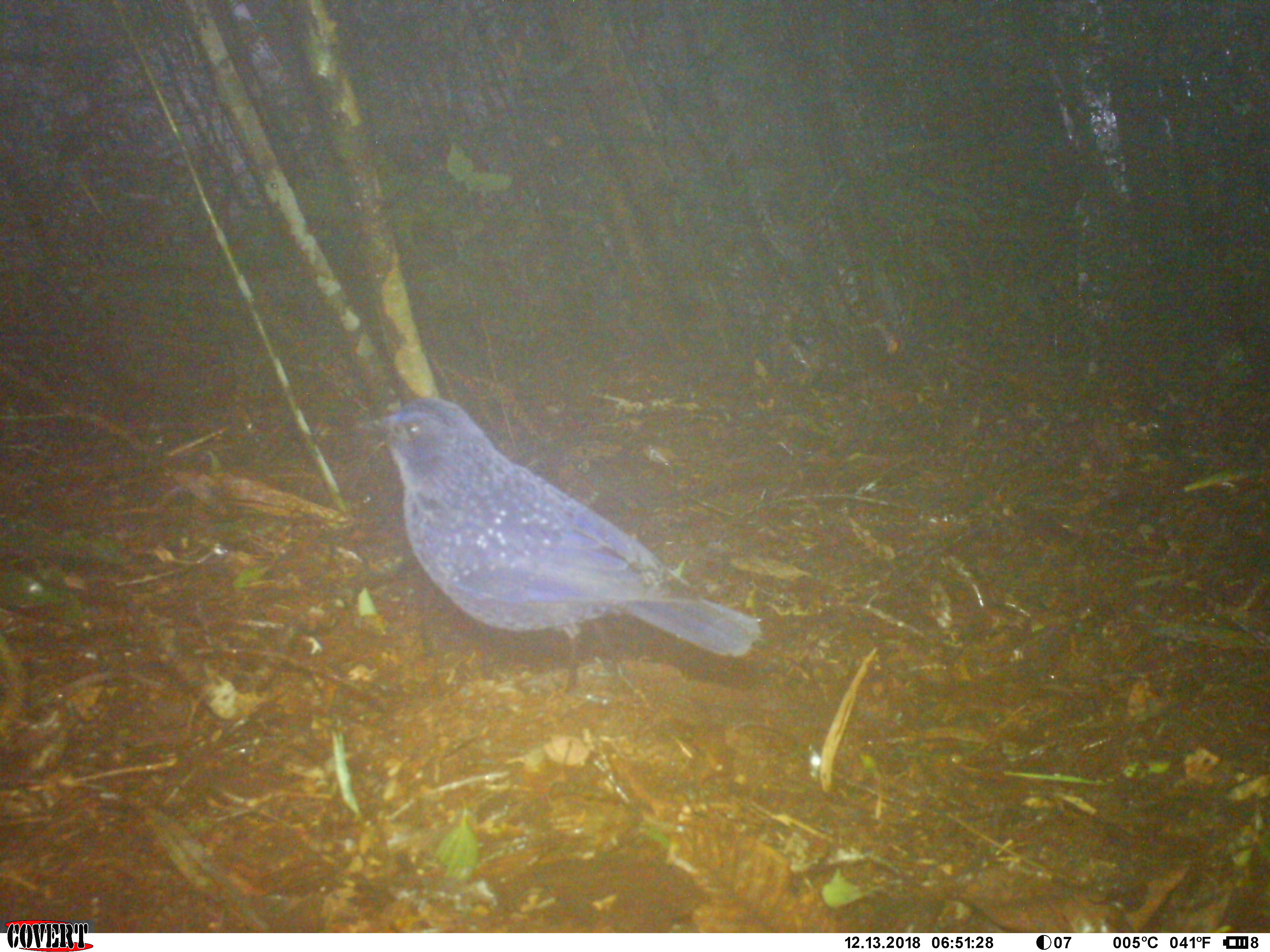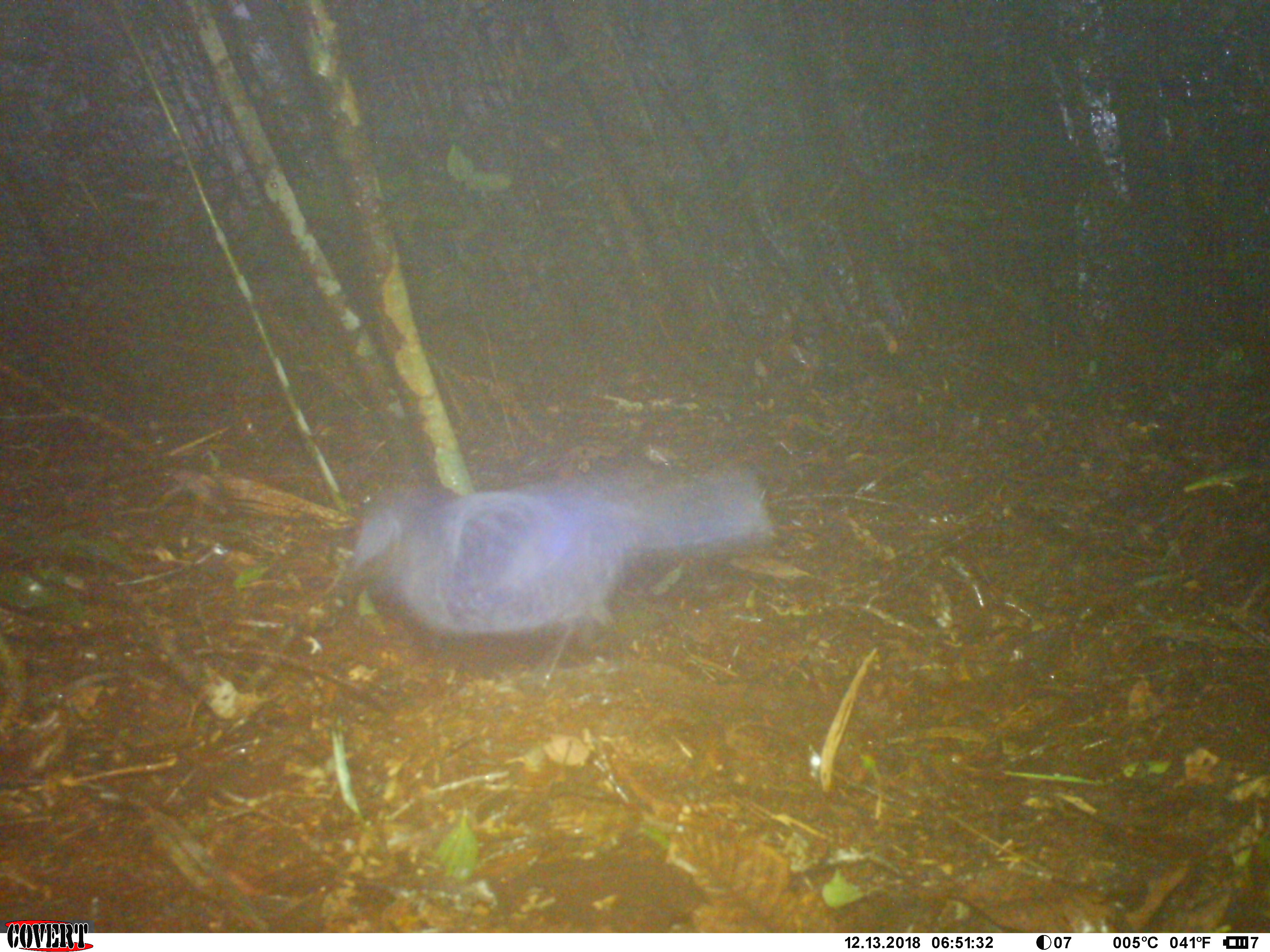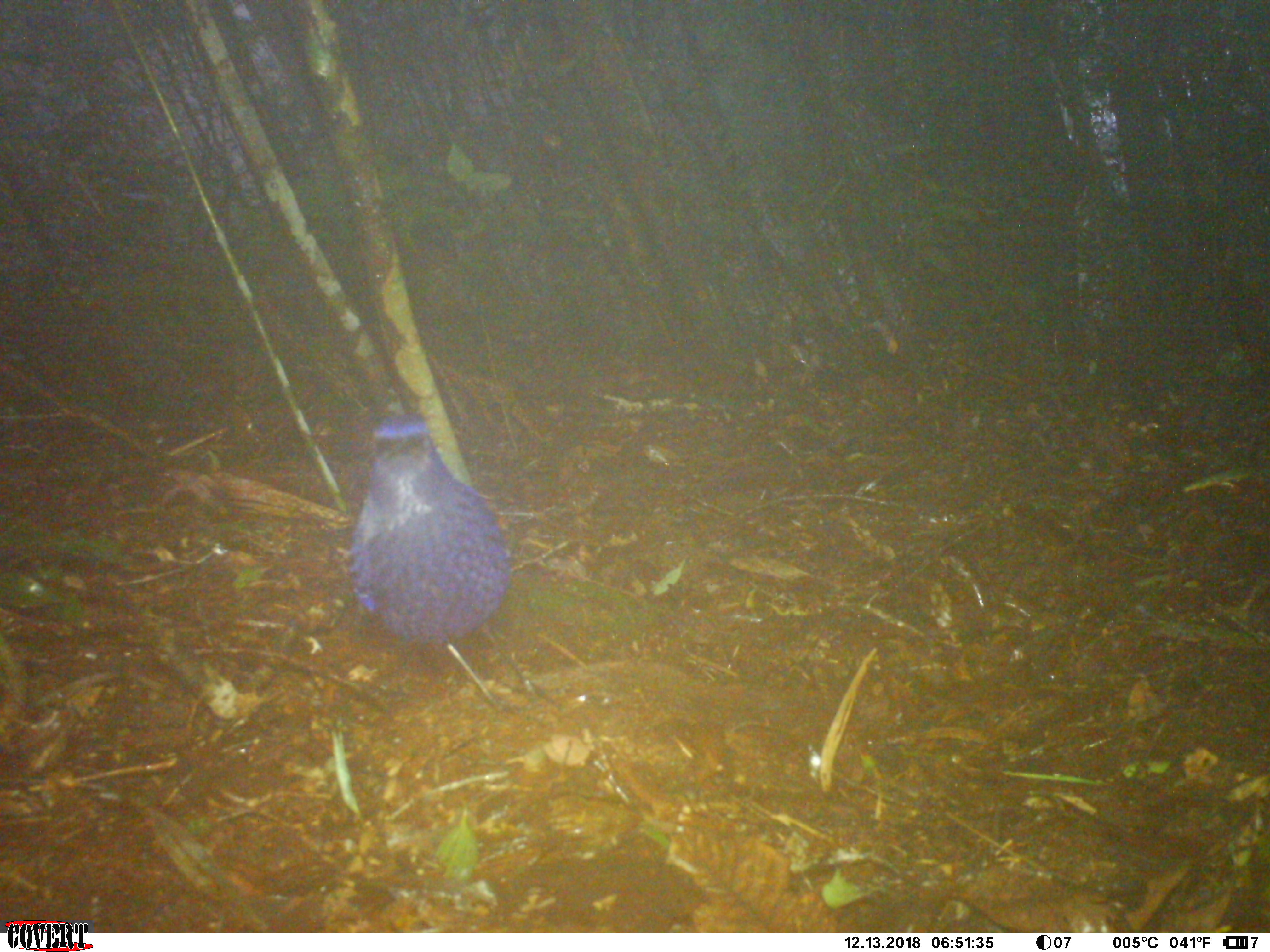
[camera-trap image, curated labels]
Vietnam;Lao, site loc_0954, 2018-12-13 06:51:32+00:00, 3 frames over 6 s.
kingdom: Animalia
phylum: Chordata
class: Aves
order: Passeriformes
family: Muscicapidae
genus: Myophonus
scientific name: Myophonus caeruleus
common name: blue whistling thrush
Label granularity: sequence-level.